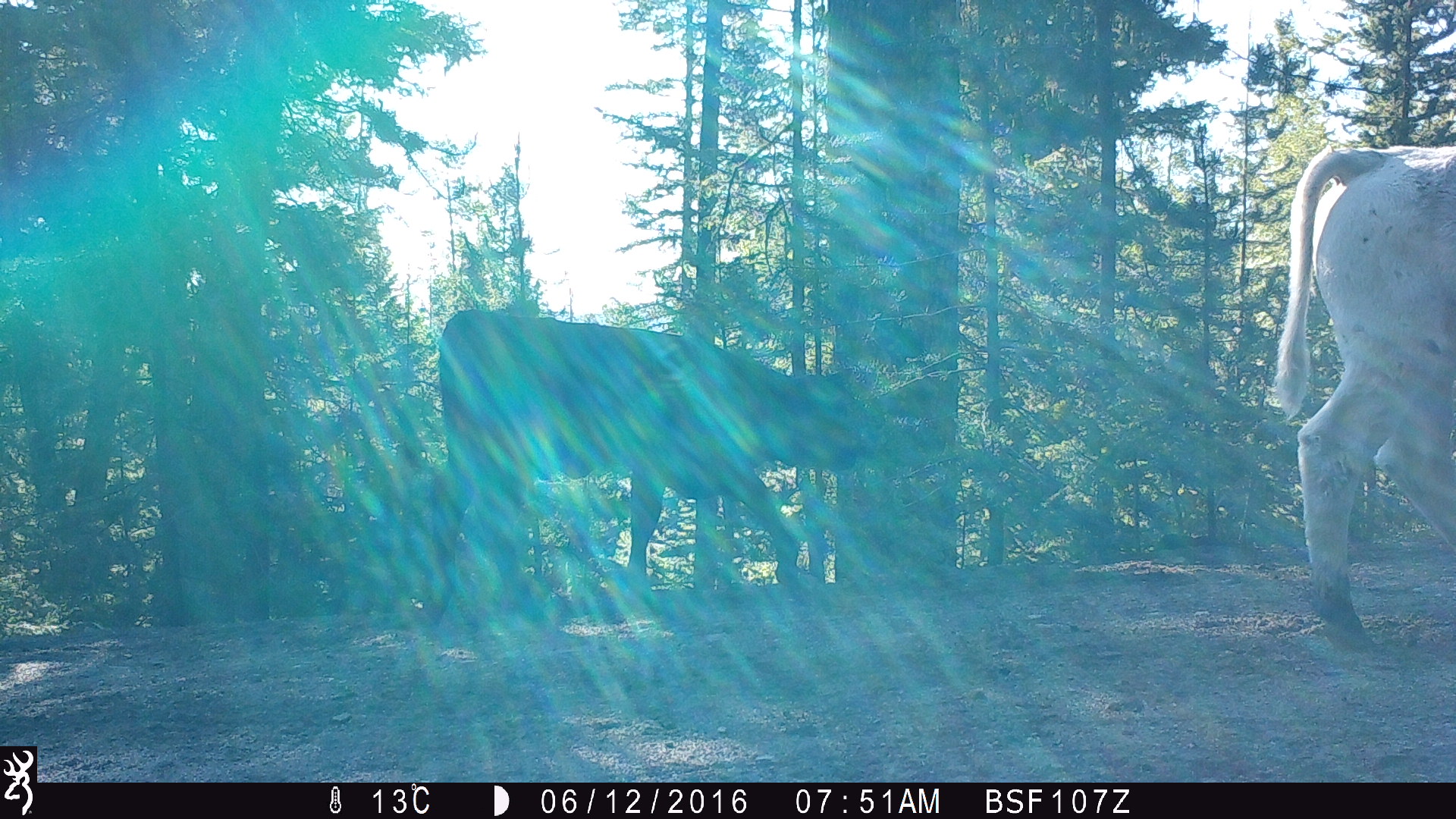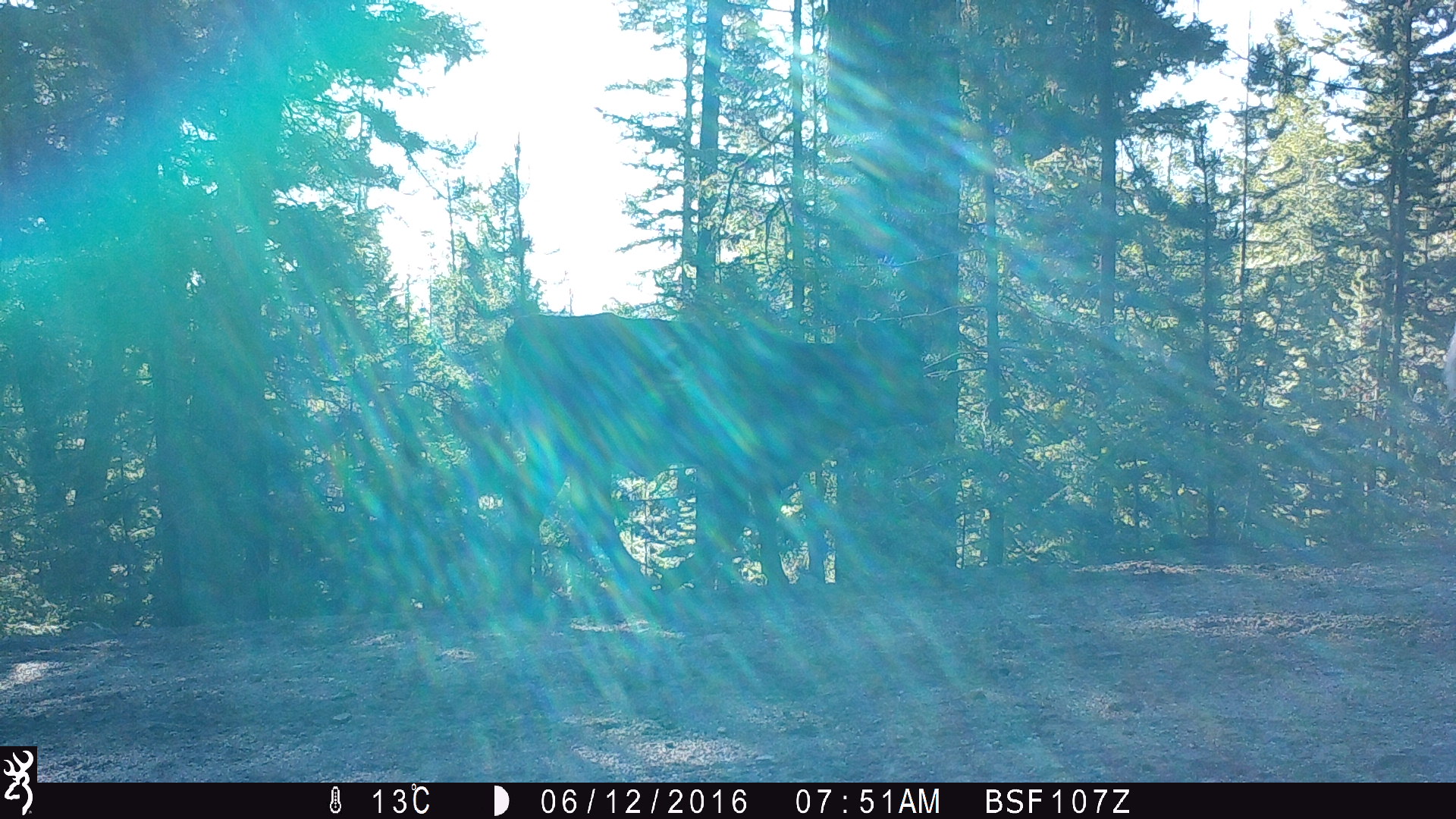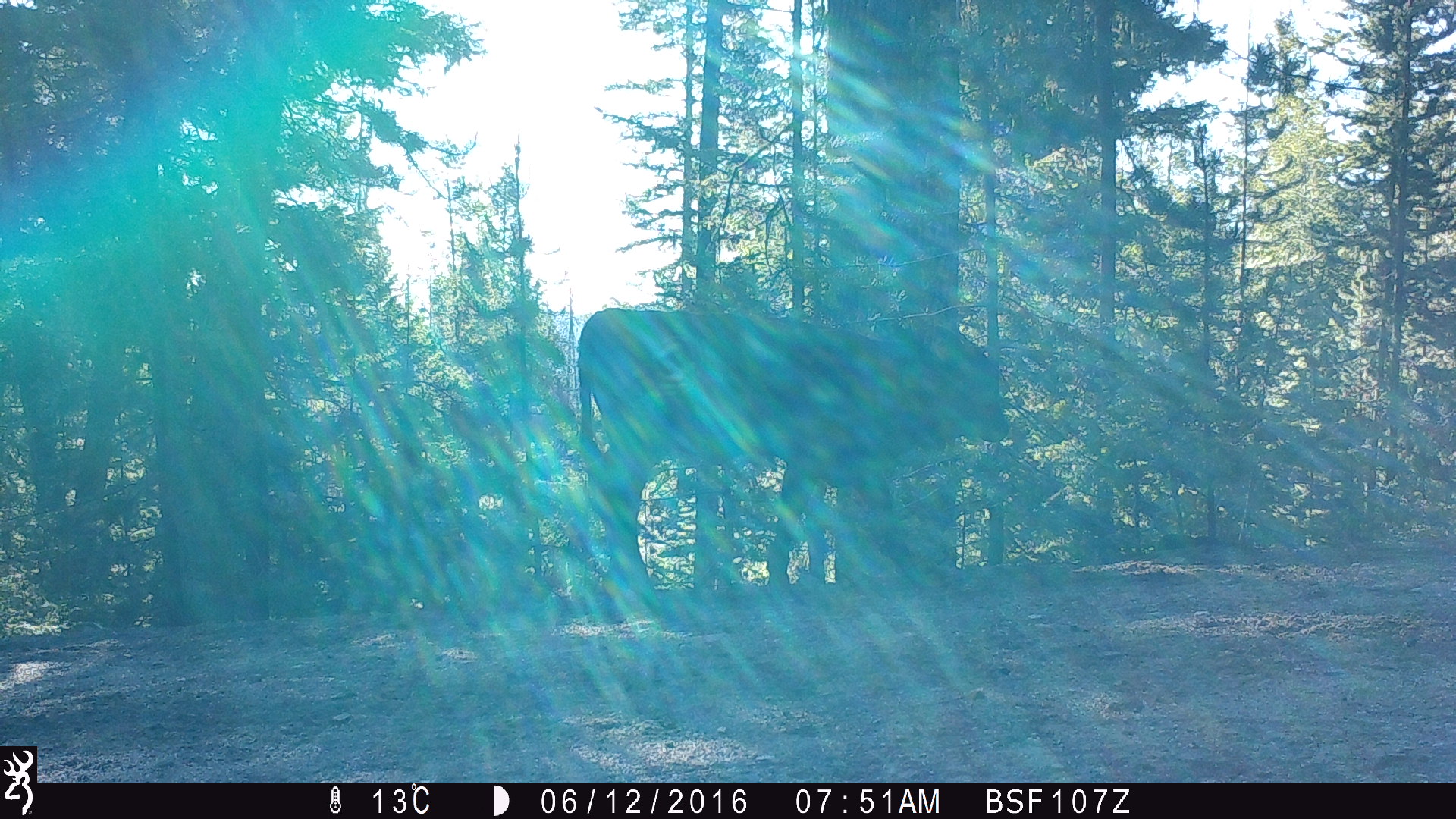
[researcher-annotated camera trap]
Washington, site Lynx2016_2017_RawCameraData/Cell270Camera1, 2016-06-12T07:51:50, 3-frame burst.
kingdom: Animalia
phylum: Chordata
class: Mammalia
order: Artiodactyla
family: Bovidae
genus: Bos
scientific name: Bos taurus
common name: domestic cattle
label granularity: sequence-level